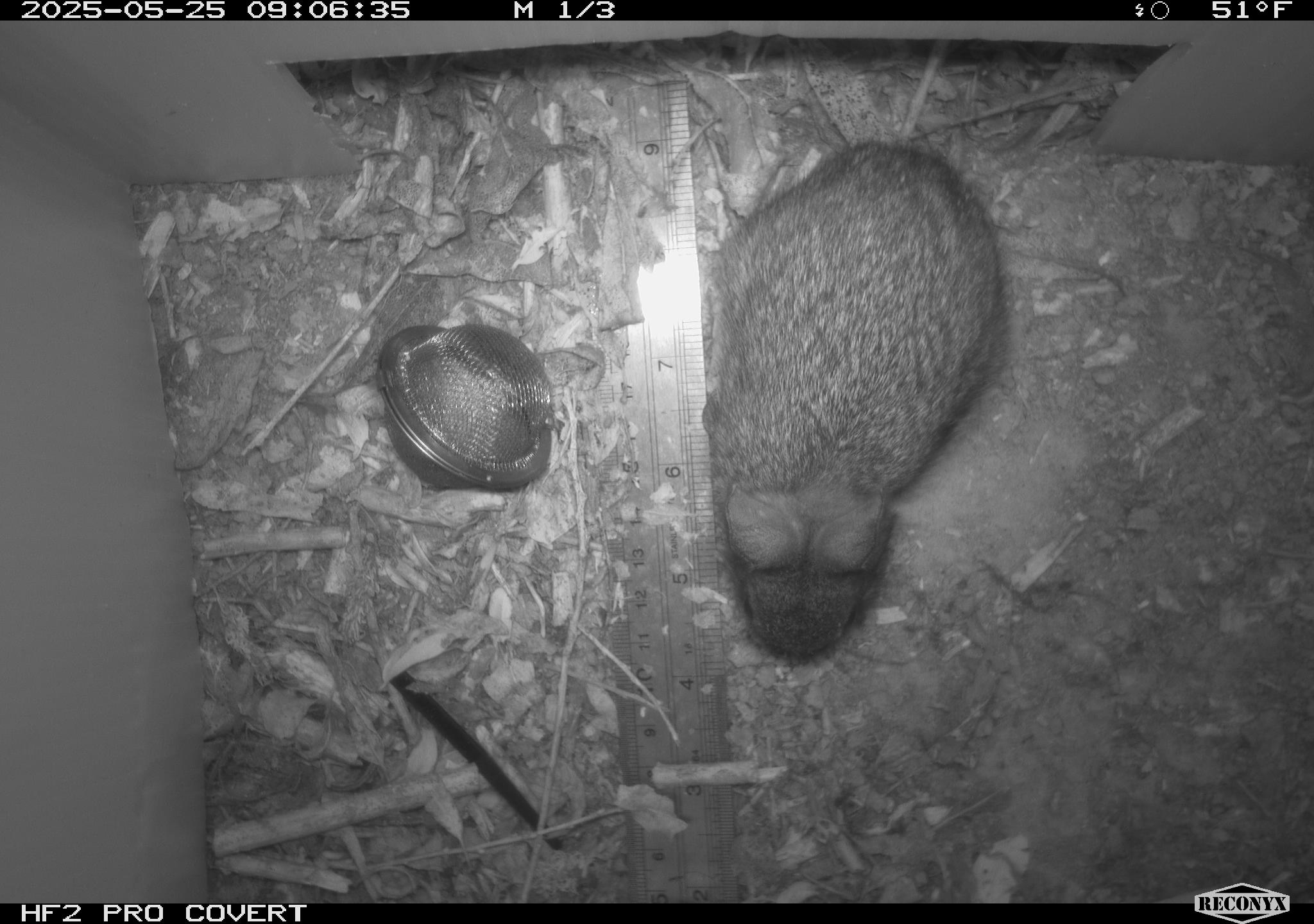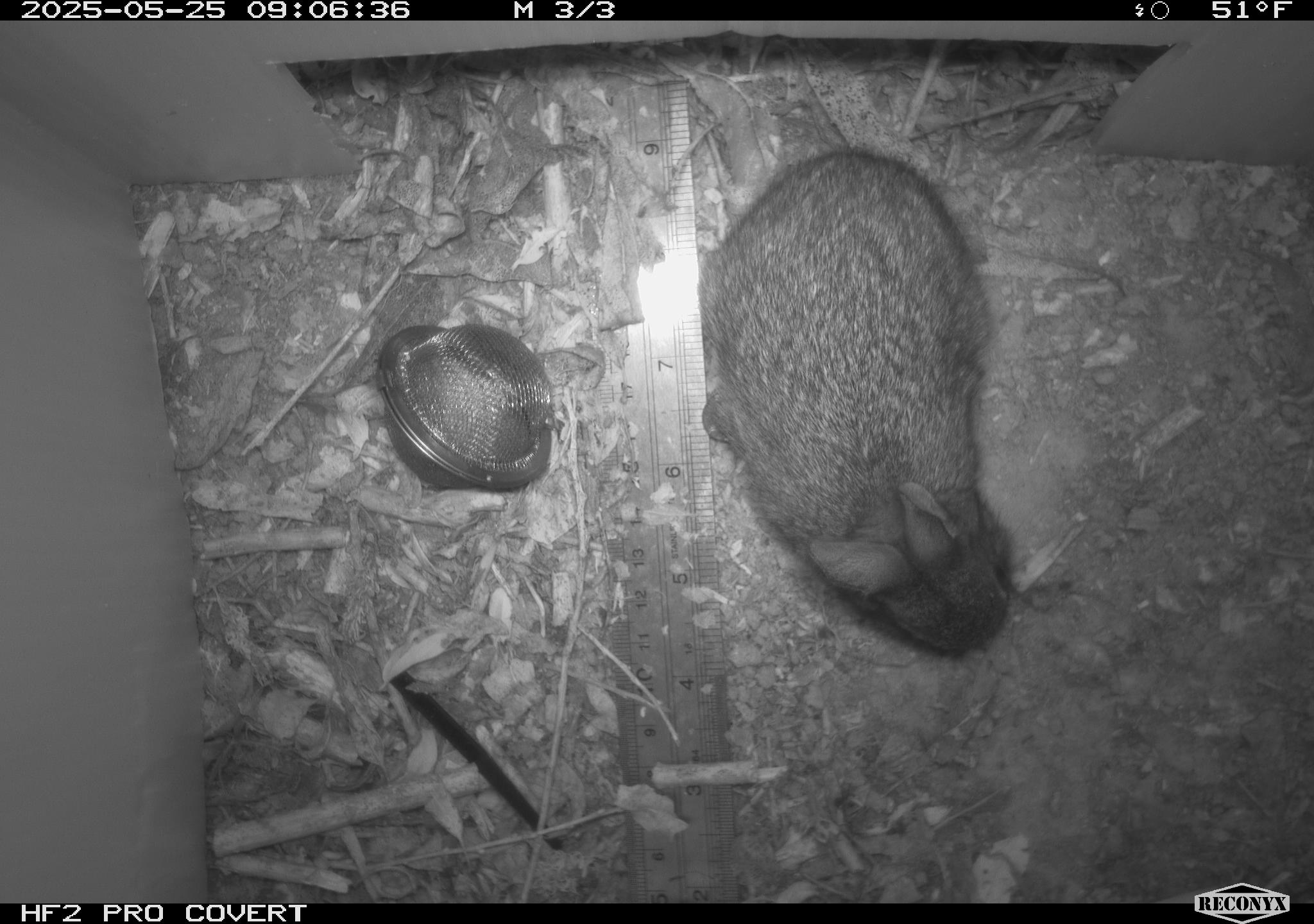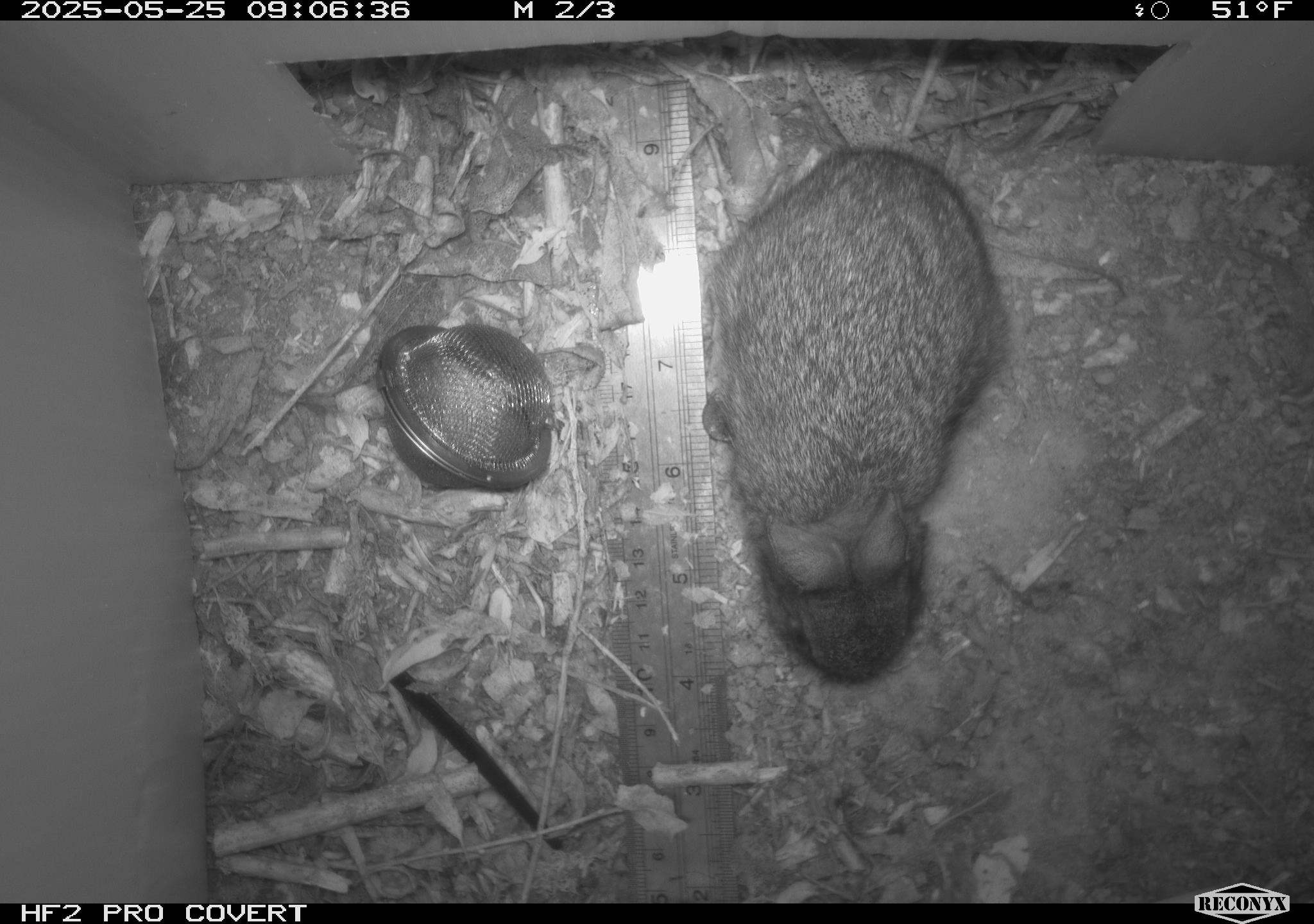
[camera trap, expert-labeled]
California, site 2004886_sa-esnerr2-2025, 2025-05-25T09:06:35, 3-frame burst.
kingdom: Animalia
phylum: Chordata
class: Mammalia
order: Lagomorpha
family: Leporidae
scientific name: Leporidae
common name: rabbit or hare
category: rabbit and hare family